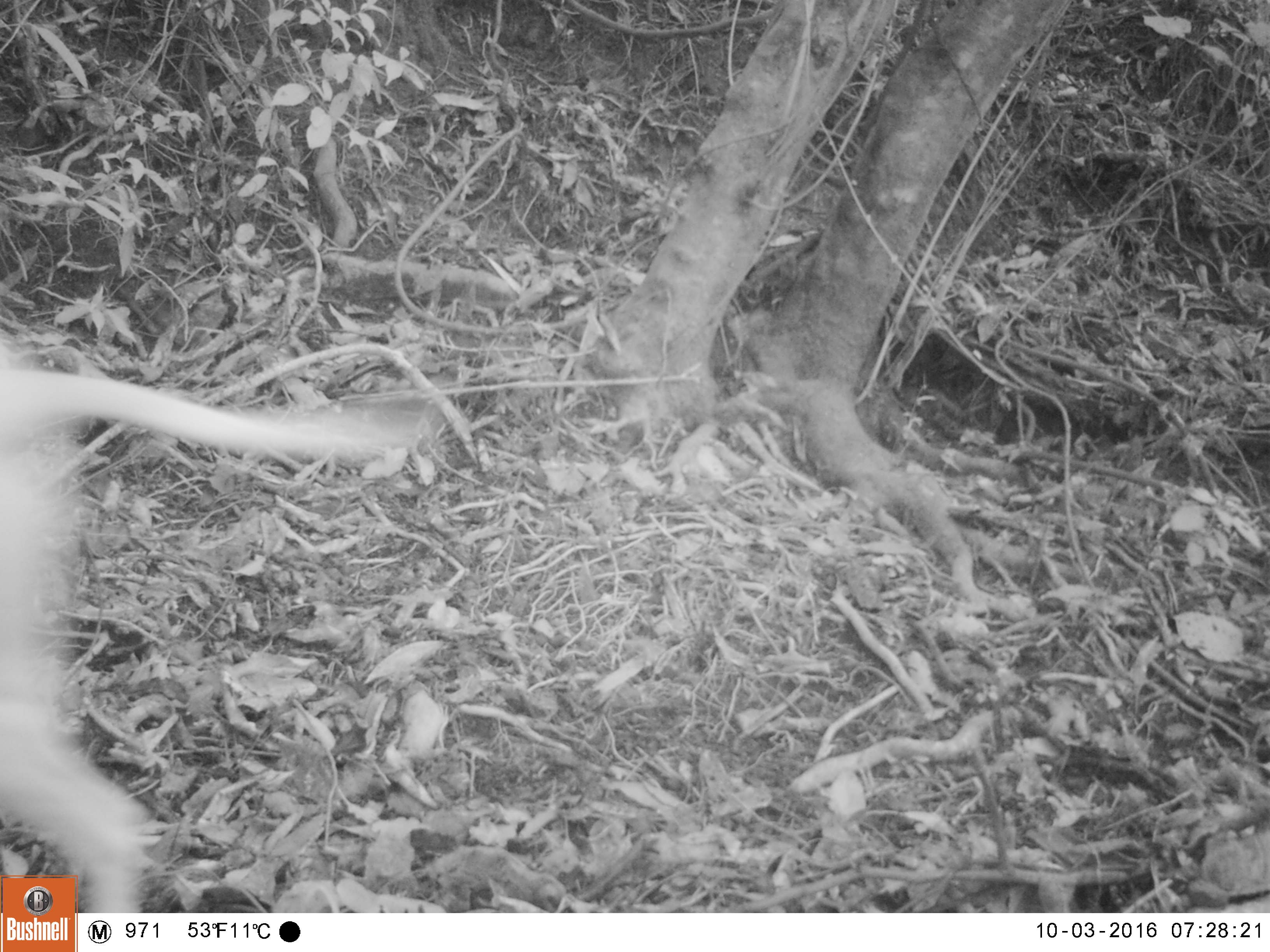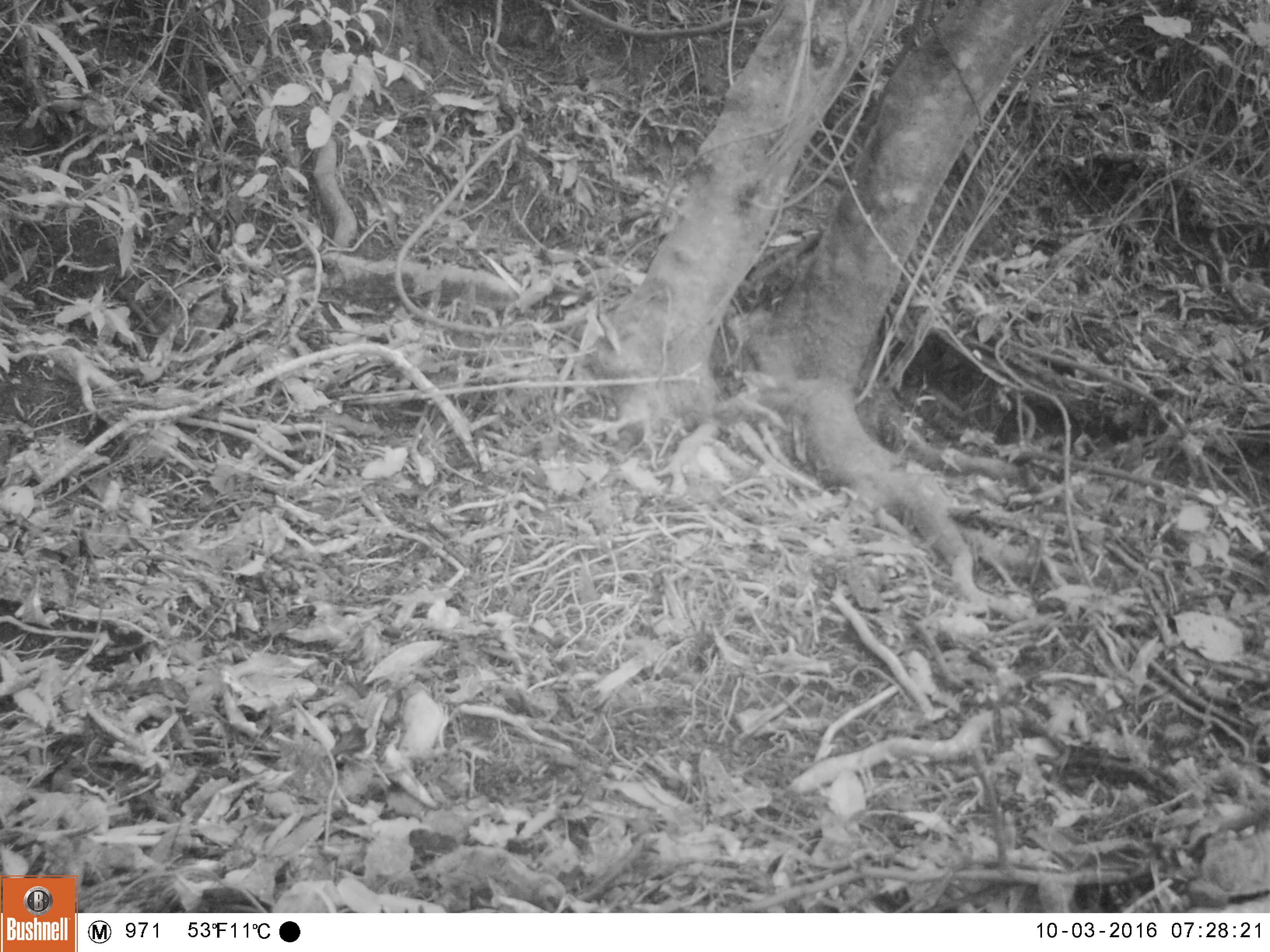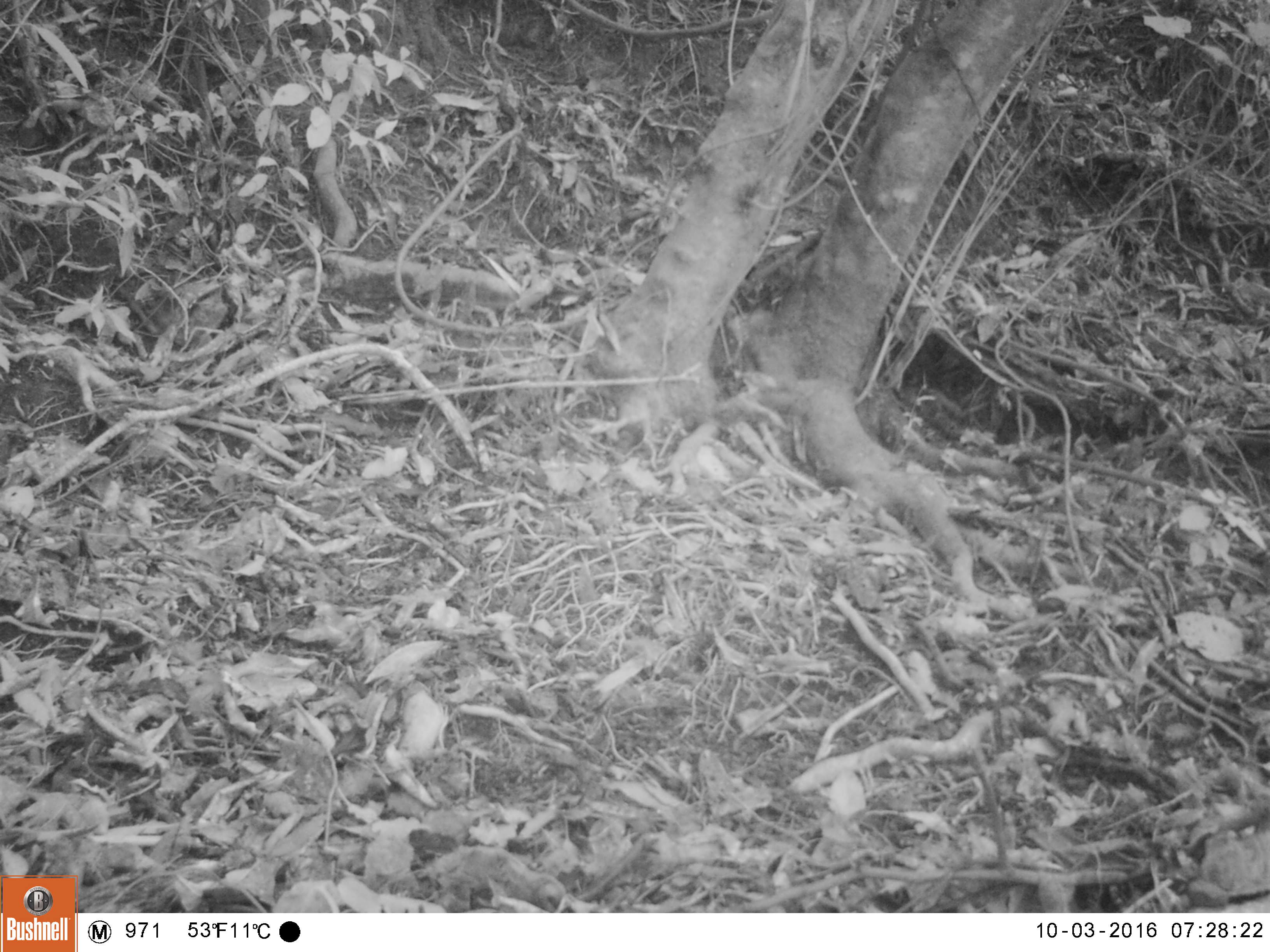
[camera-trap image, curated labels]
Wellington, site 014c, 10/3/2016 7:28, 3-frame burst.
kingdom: Animalia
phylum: Chordata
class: Mammalia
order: Carnivora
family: Canidae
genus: Canis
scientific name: Canis familiaris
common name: dog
Dog (Canis familiaris).